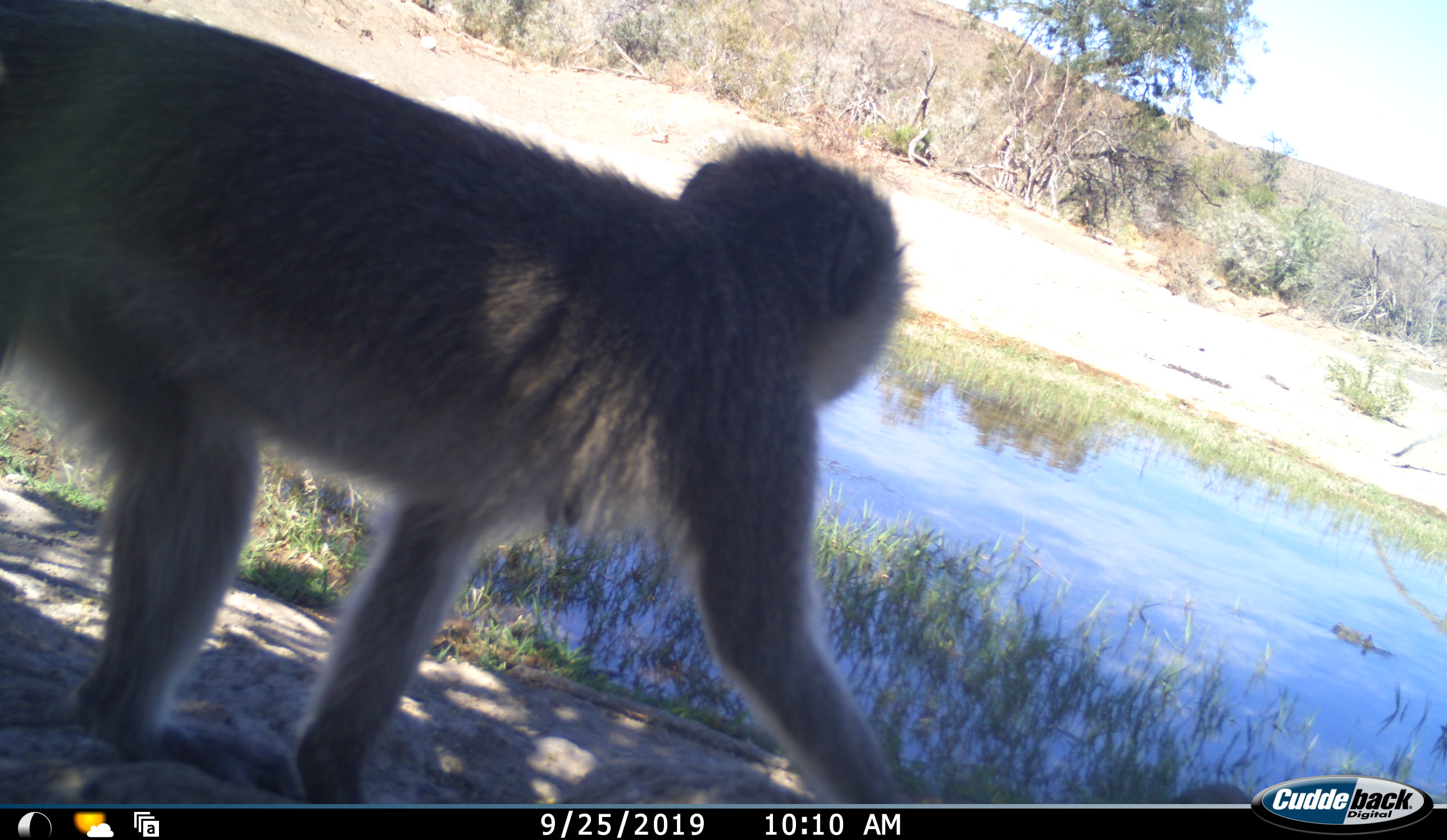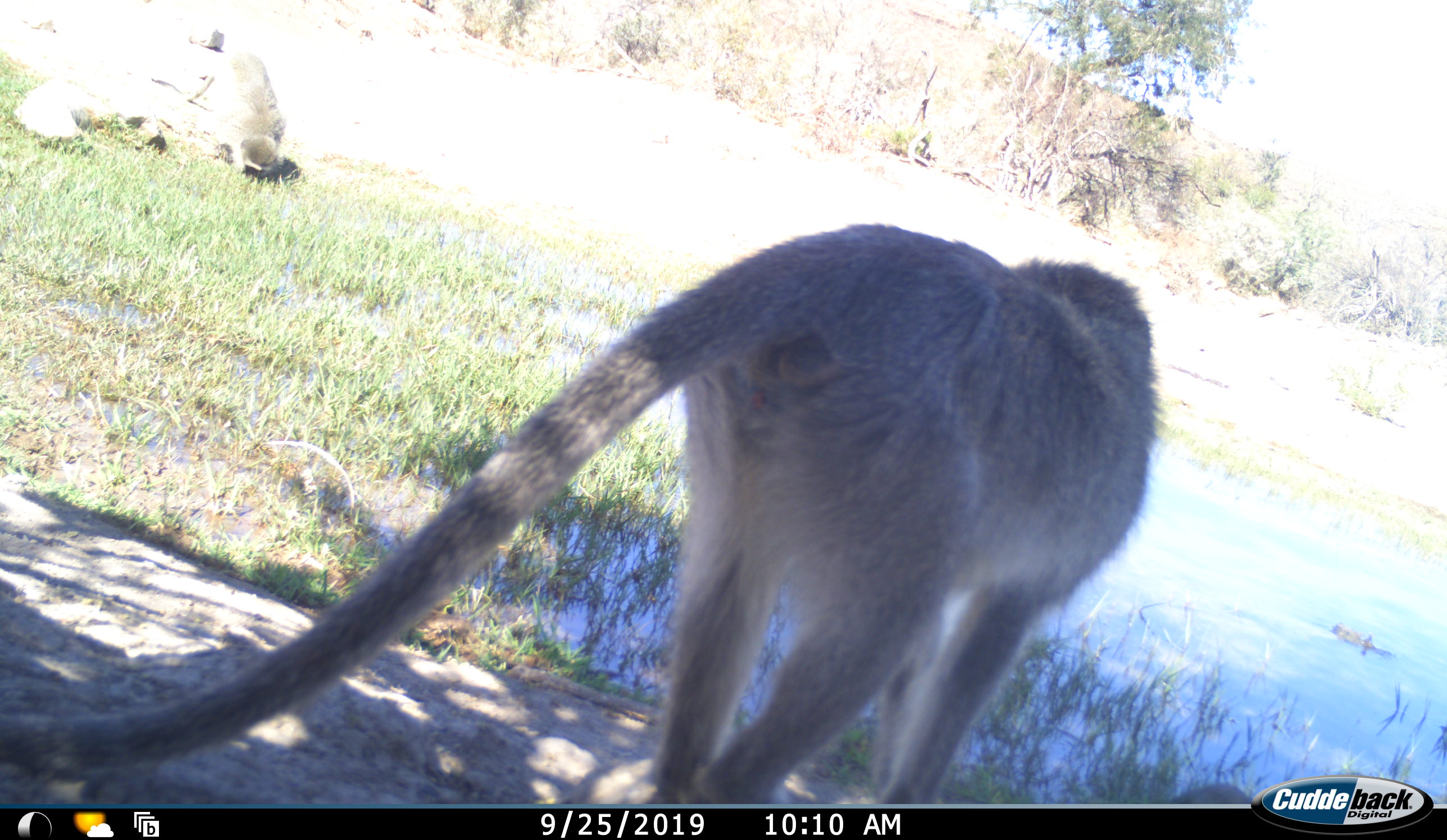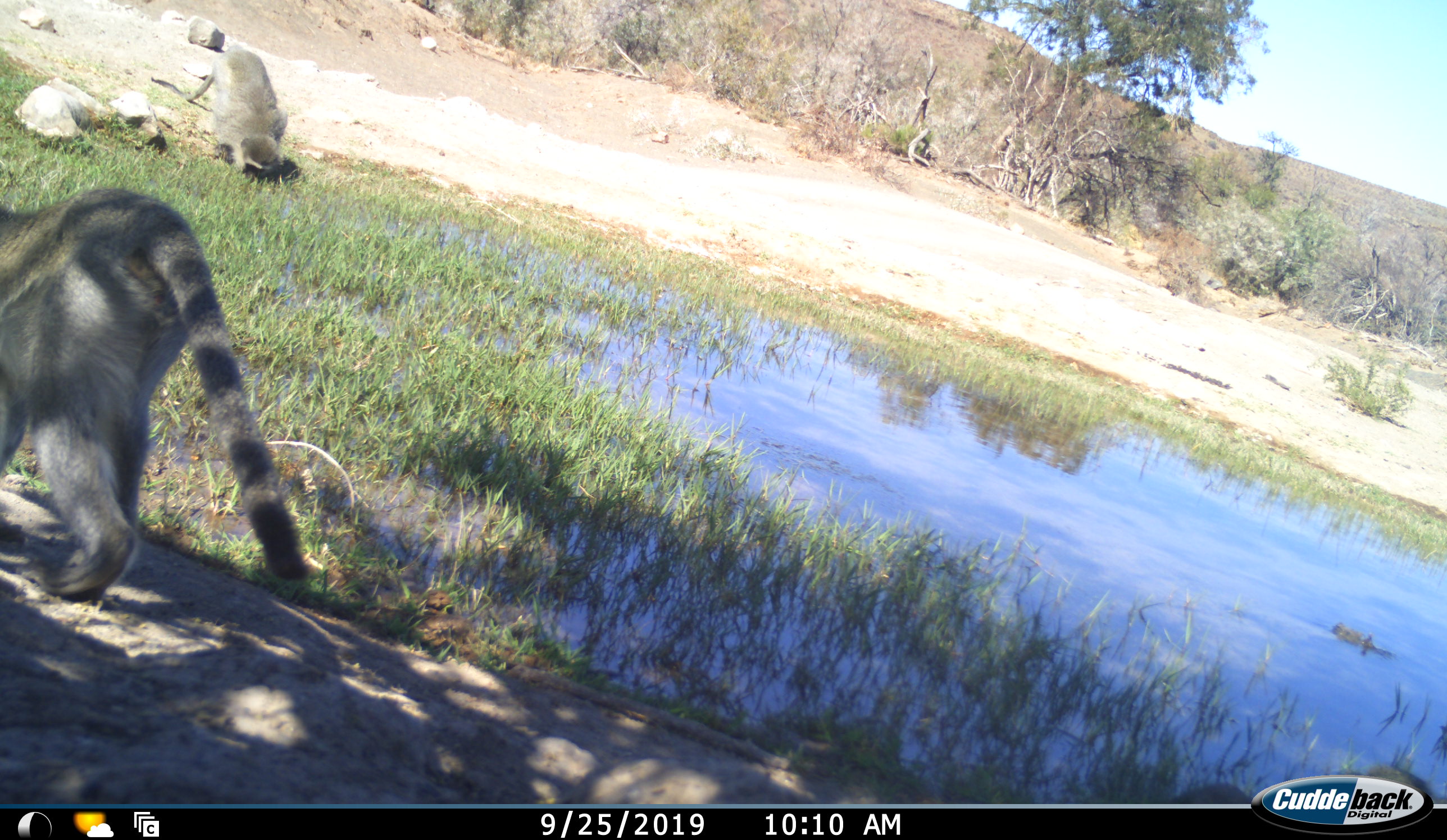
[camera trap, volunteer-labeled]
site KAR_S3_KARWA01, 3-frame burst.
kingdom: Animalia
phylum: Chordata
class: Mammalia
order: Primates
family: Cercopithecidae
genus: Chlorocebus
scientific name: Chlorocebus pygerythrus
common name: vervet monkey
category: monkeyvervet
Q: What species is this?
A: Monkeyvervet (vervet monkey) (Chlorocebus pygerythrus).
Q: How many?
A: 2.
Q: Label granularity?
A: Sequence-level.